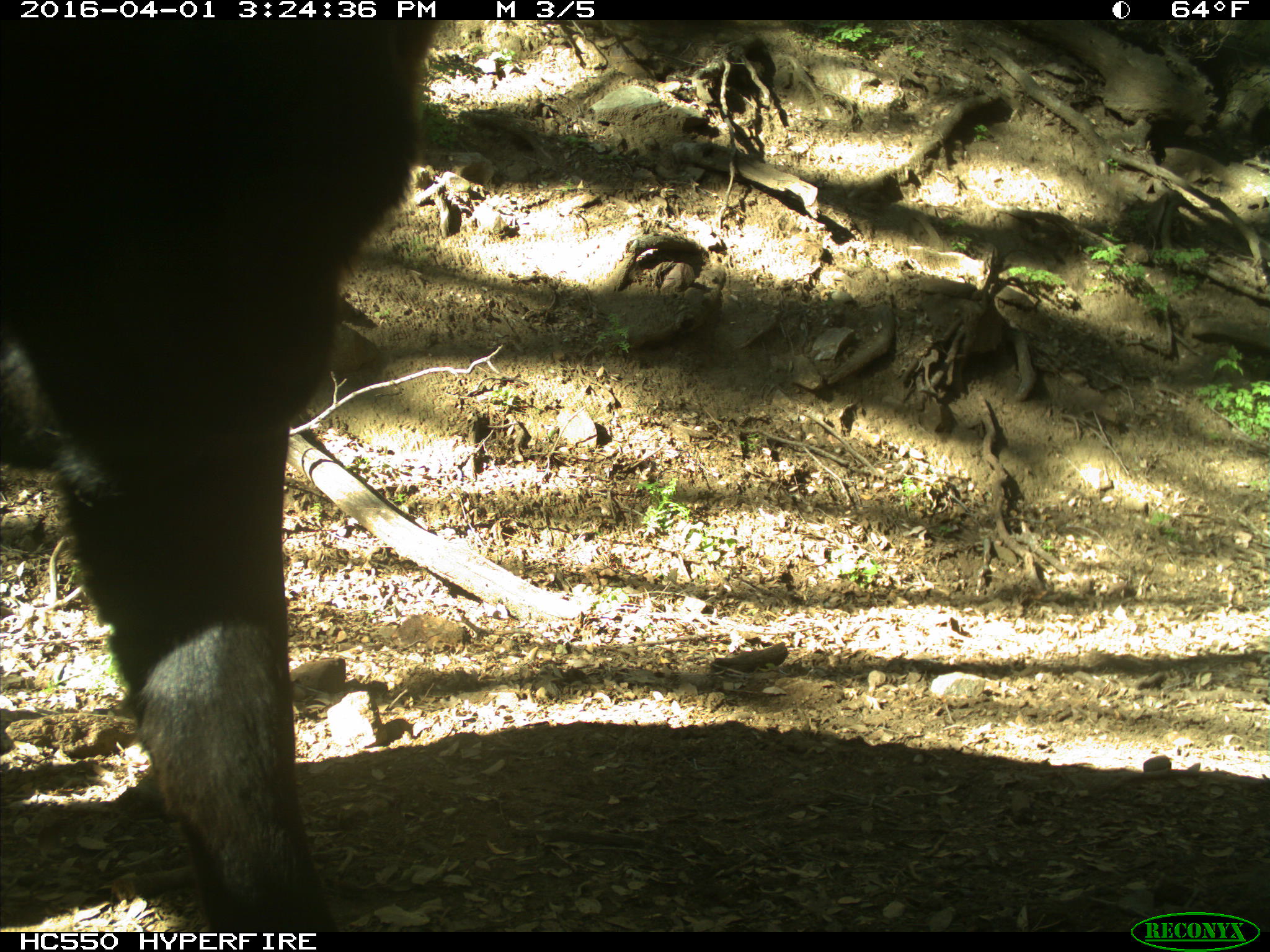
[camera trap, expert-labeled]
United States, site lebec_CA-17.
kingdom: Animalia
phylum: Chordata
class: Mammalia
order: Artiodactyla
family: Bovidae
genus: Bos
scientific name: Bos taurus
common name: domestic cow